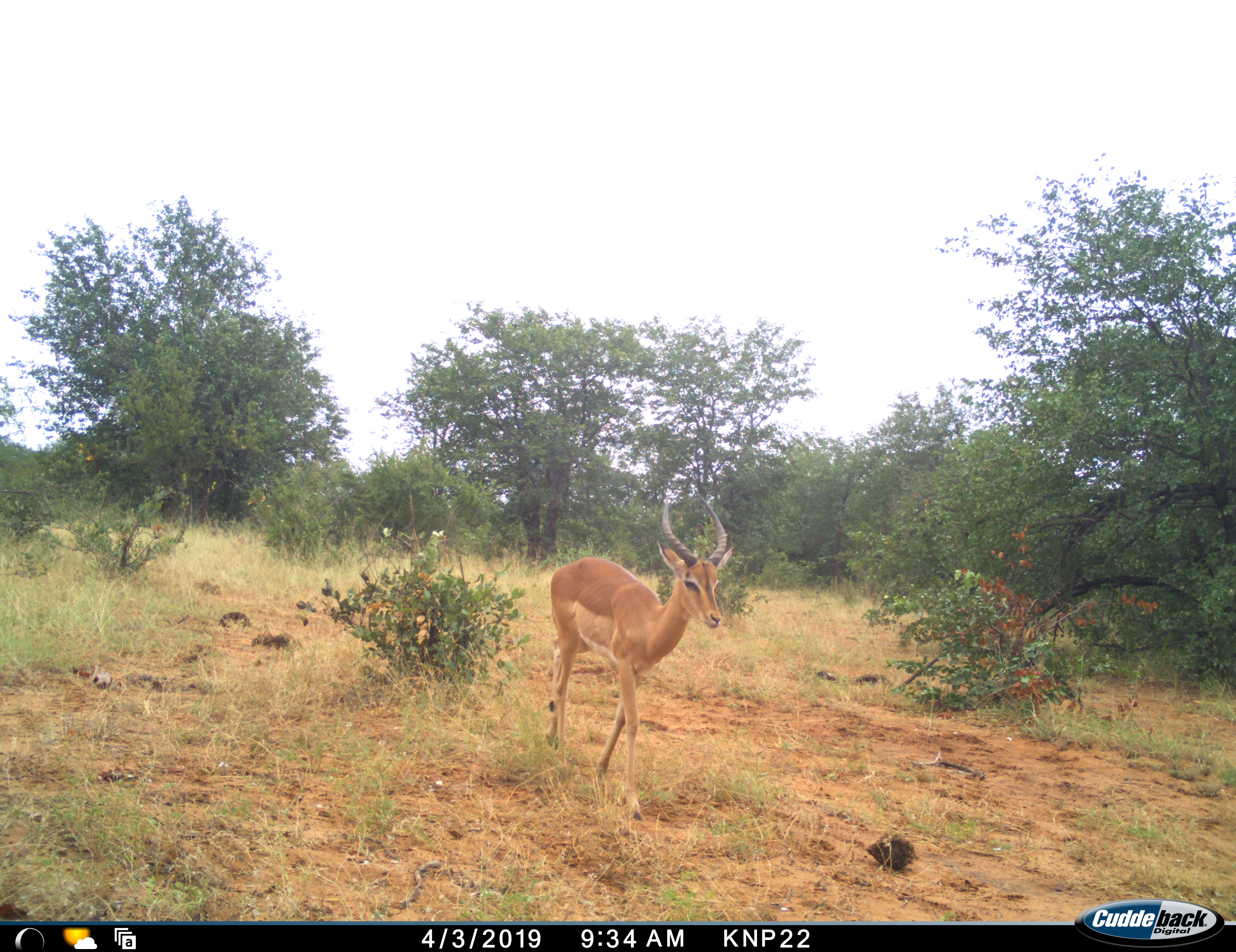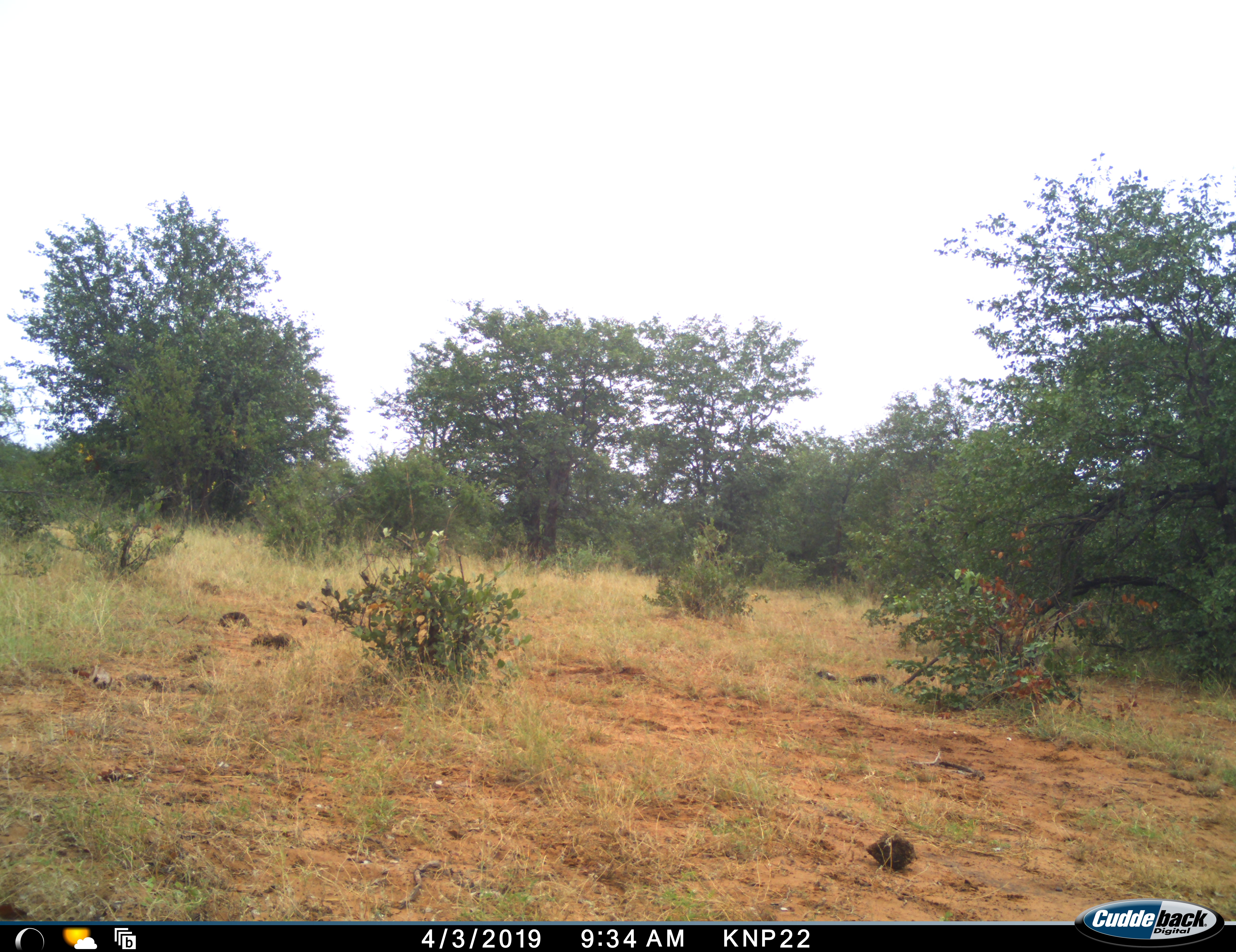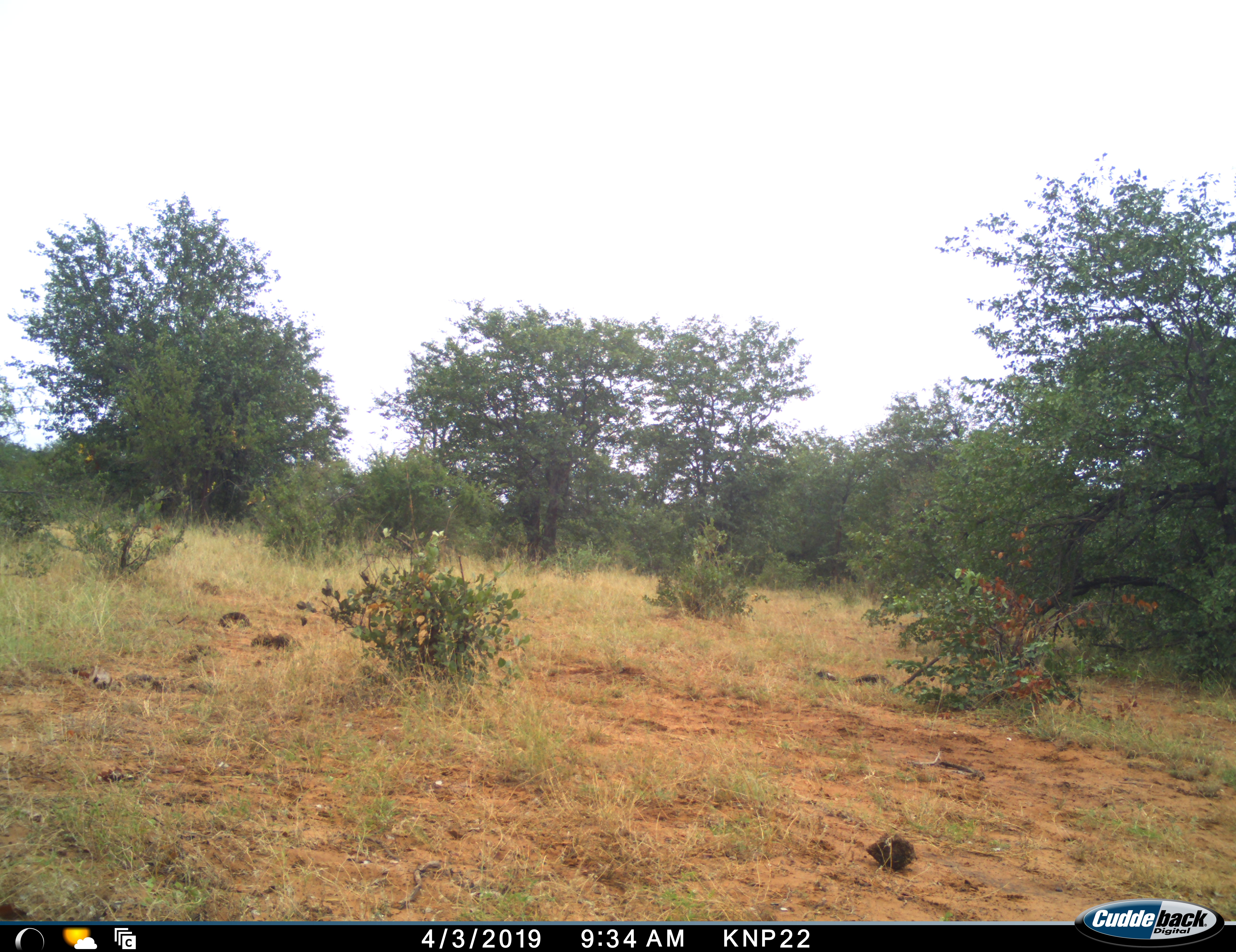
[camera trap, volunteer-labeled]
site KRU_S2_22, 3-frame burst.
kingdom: Animalia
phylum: Chordata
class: Mammalia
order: Artiodactyla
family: Bovidae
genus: Aepyceros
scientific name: Aepyceros melampus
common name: impala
Impala (Aepyceros melampus), count 1. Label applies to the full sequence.